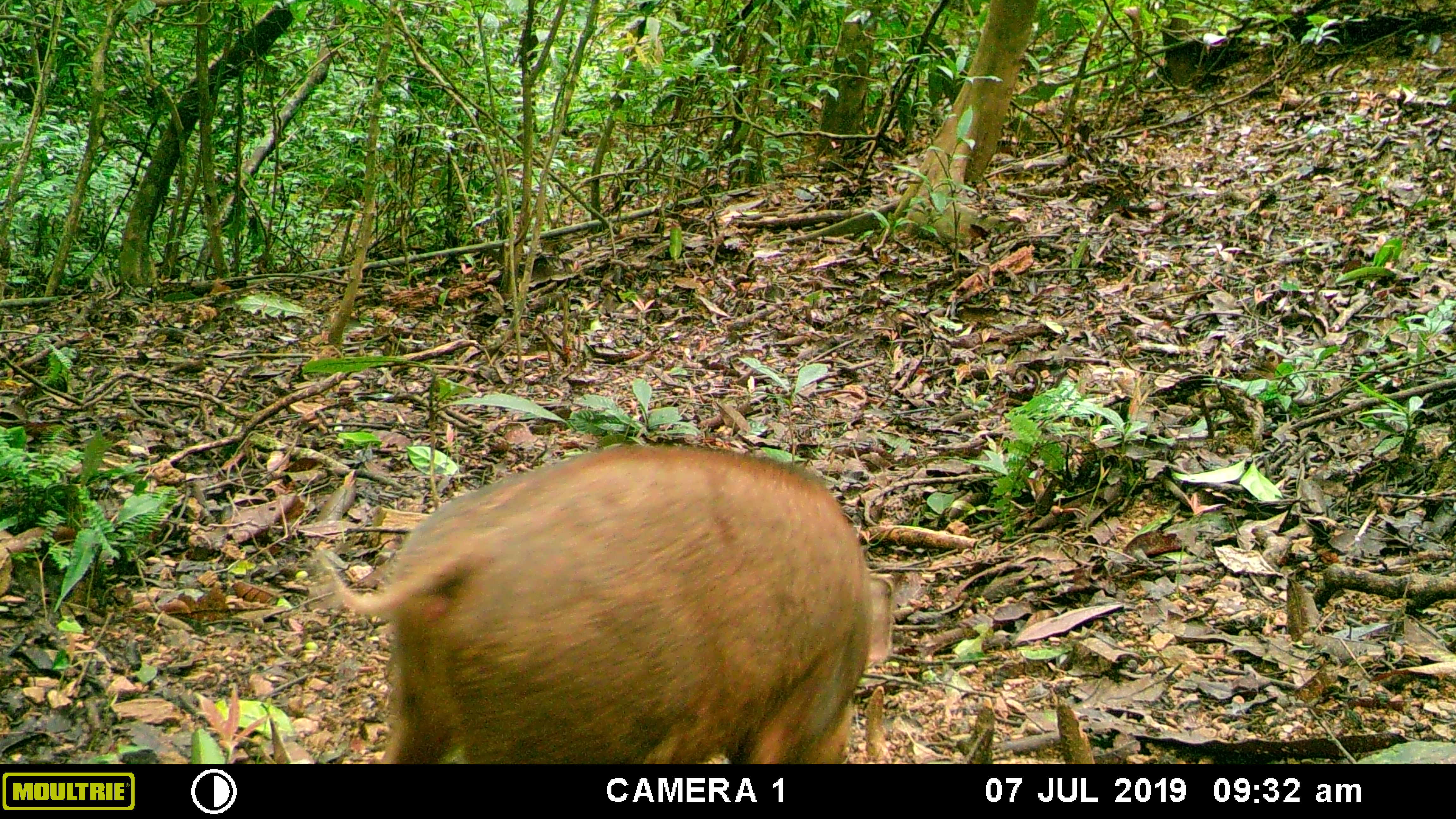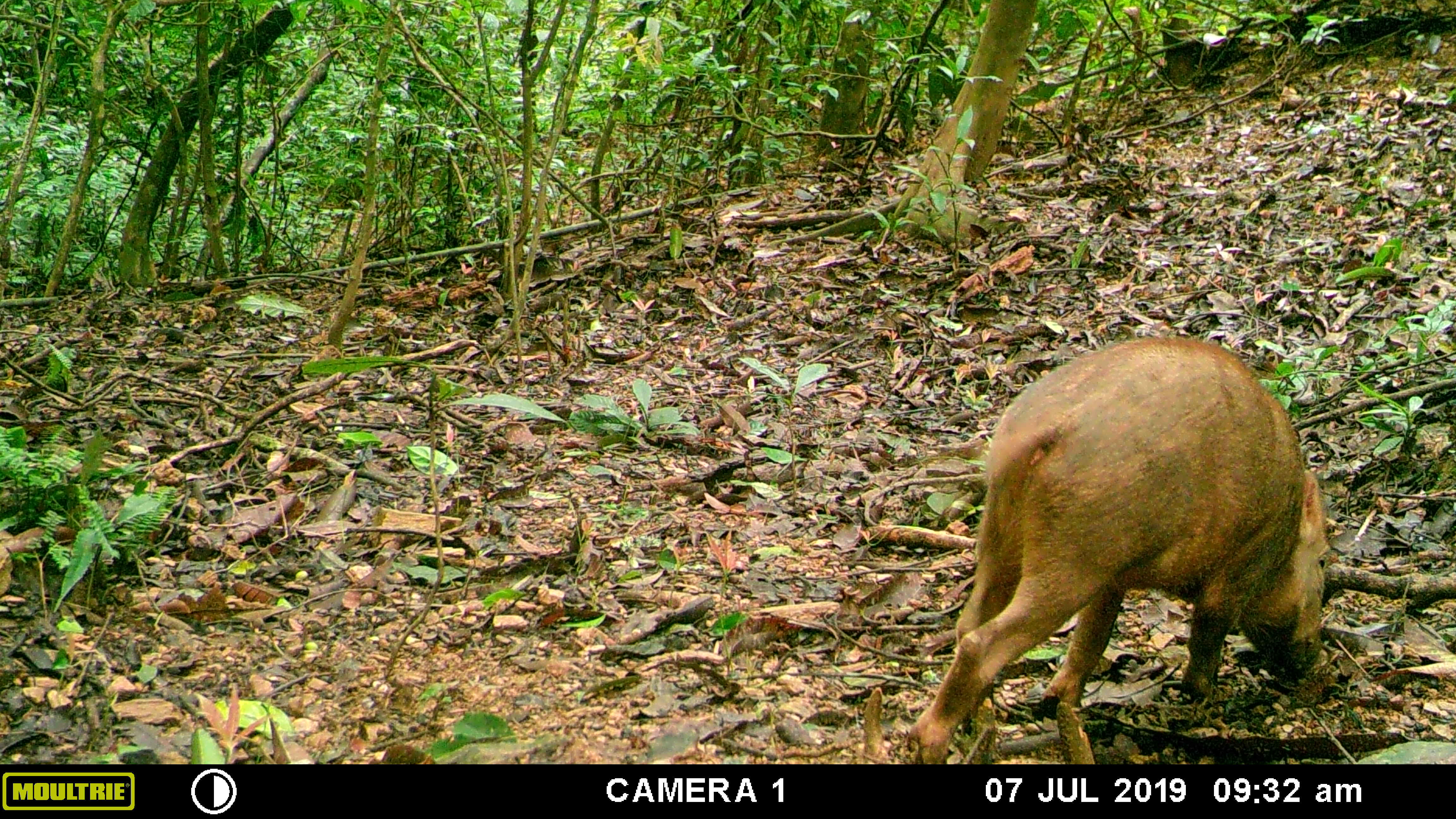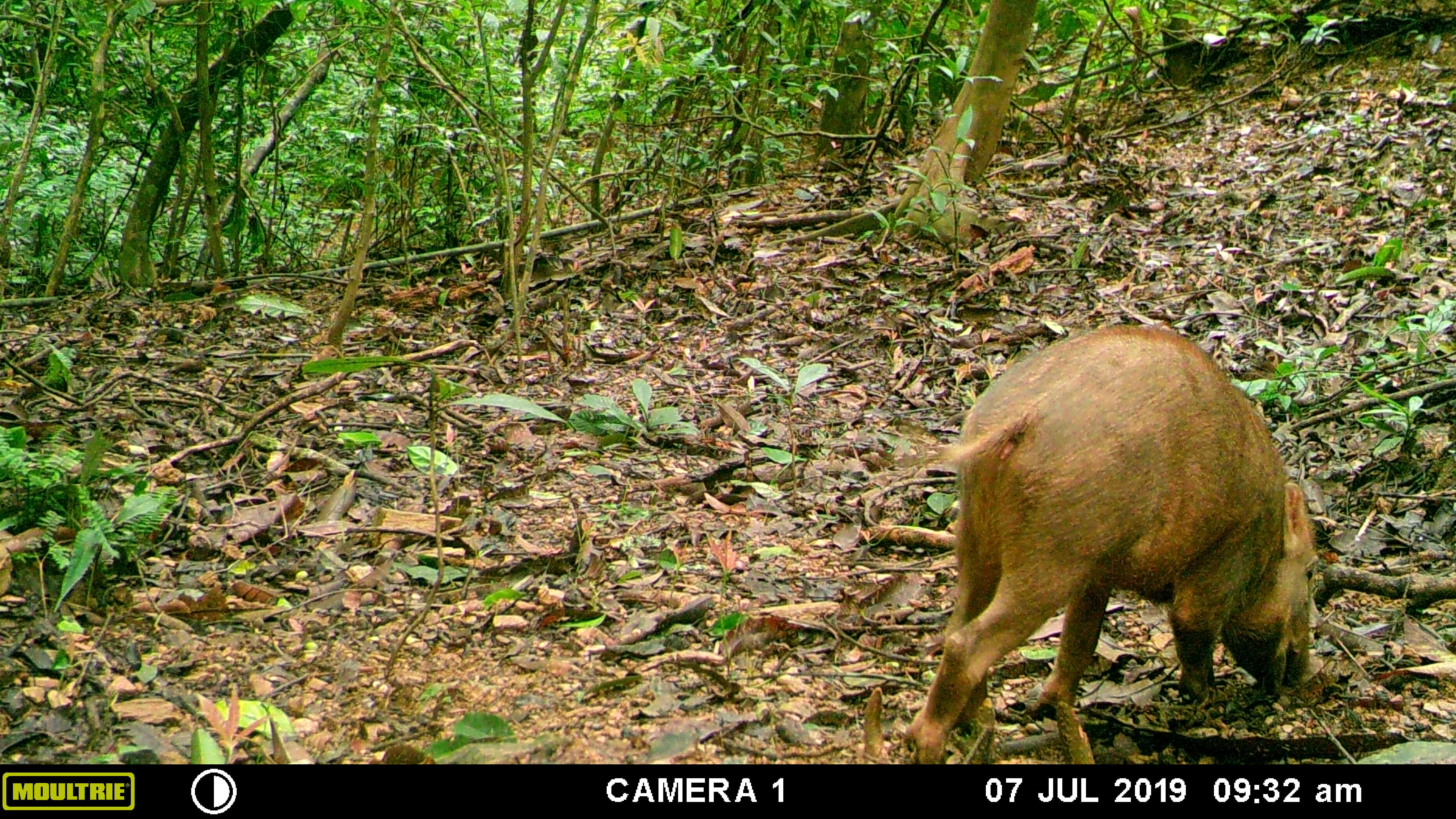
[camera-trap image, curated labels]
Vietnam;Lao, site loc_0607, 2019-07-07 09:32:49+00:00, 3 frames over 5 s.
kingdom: Animalia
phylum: Chordata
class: Mammalia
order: Artiodactyla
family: Suidae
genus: Sus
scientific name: Sus scrofa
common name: eurasian wild pig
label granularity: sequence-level